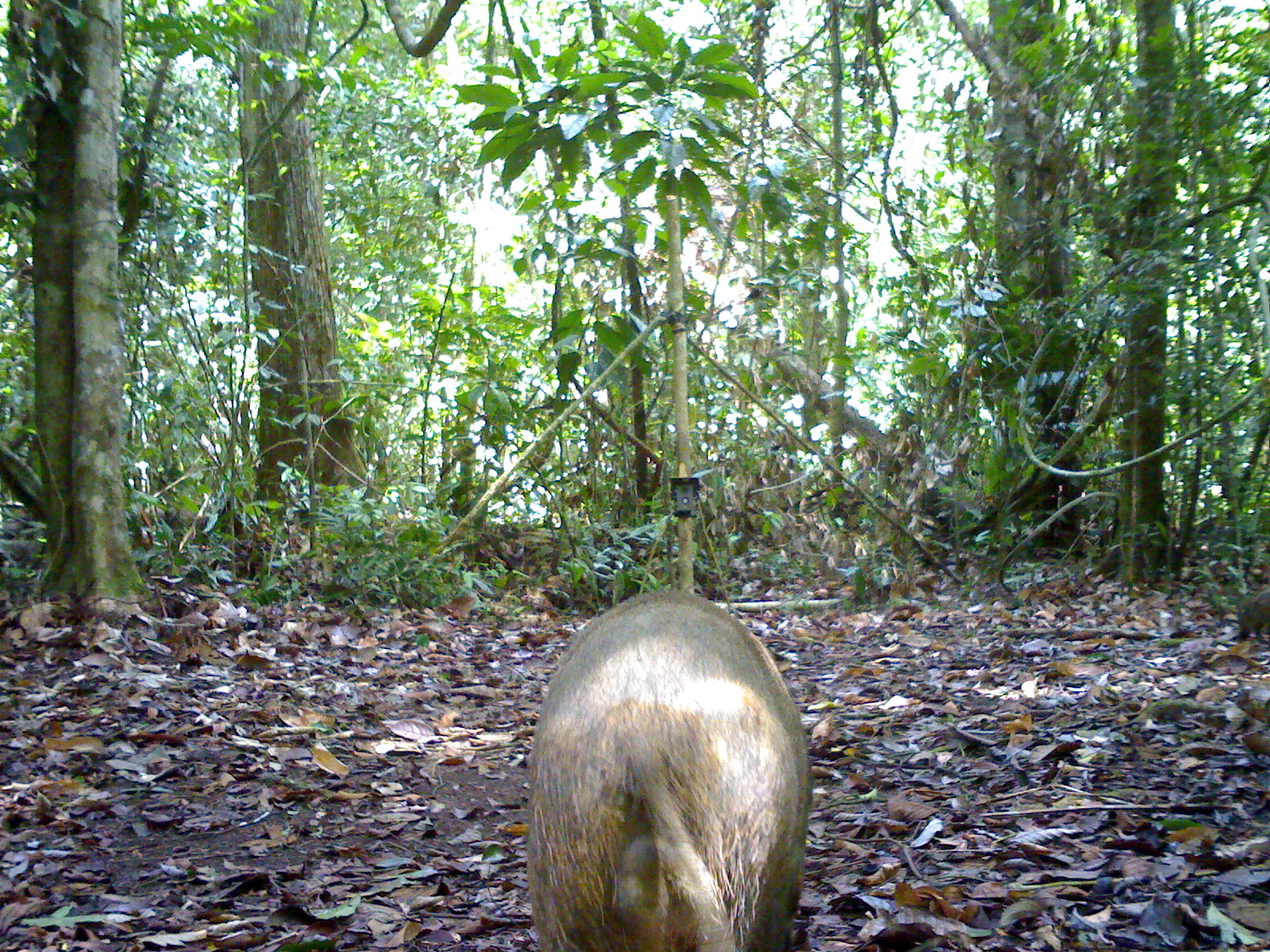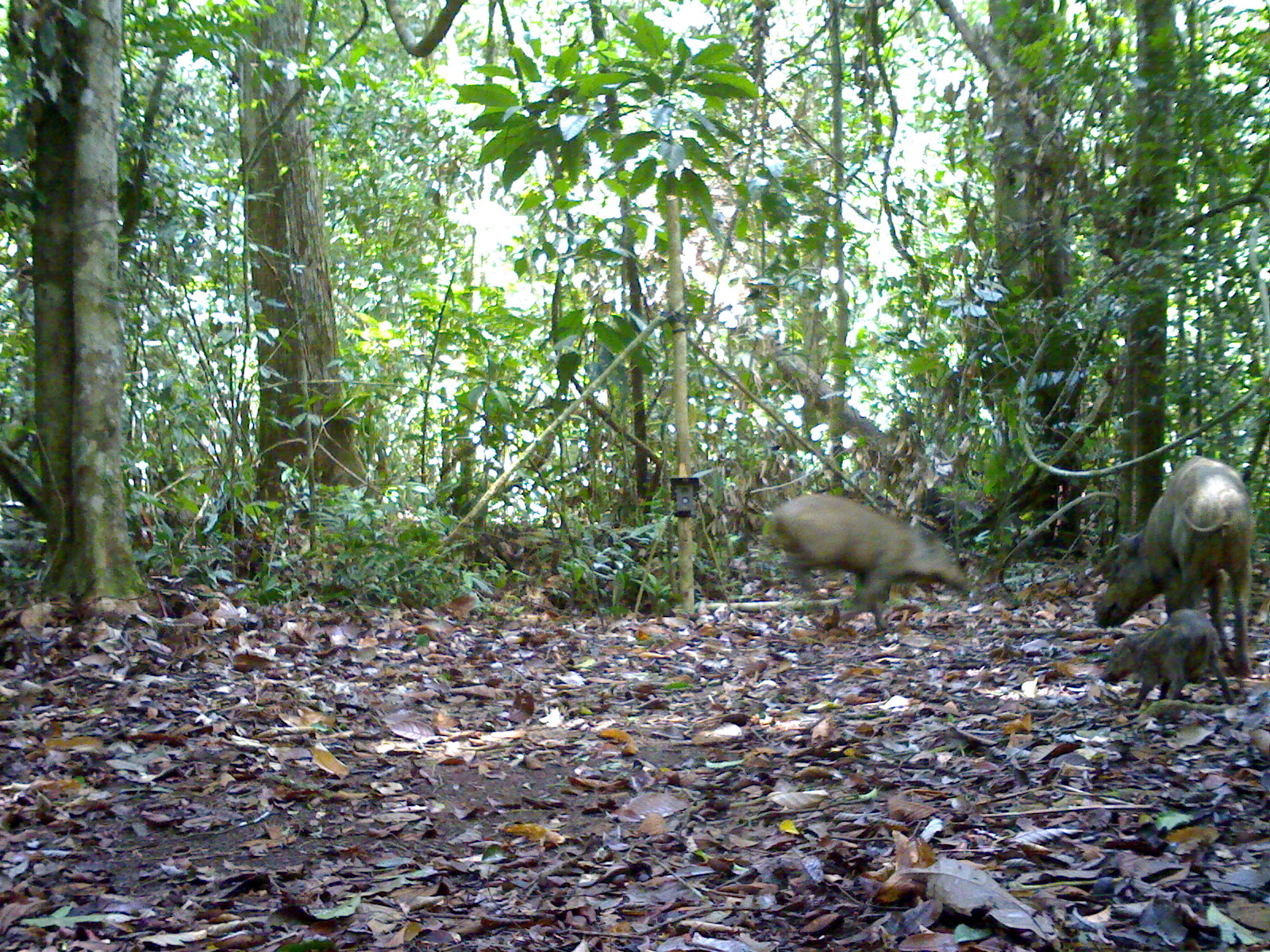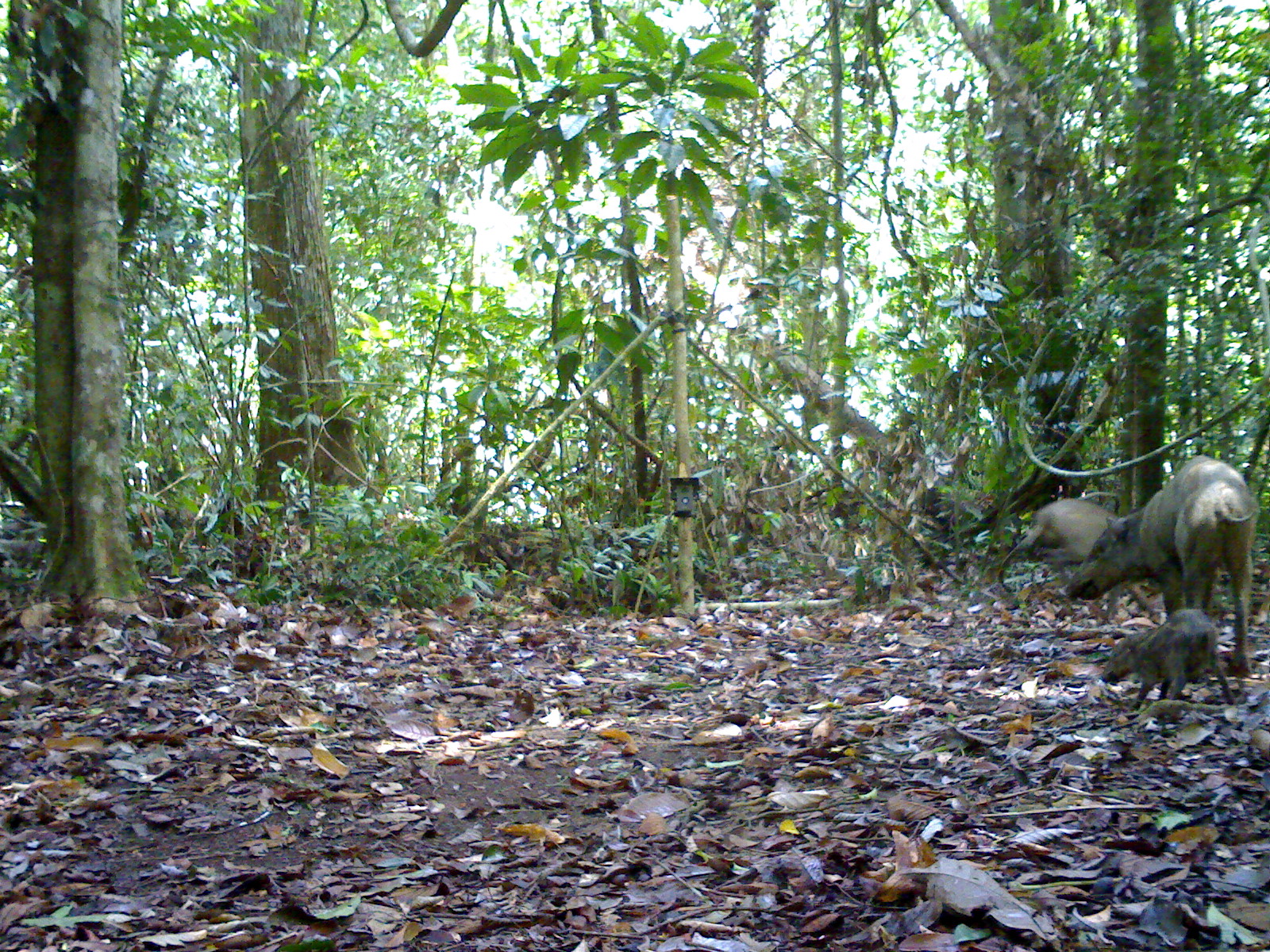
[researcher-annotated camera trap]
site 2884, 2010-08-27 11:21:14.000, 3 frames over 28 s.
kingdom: Animalia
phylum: Chordata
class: Mammalia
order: Artiodactyla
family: Suidae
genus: Sus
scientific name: Sus scrofa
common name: wild boar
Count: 1.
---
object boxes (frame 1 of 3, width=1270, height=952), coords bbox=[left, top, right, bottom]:
sus scrofa: bbox=[524, 589, 813, 948]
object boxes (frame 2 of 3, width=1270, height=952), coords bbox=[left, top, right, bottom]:
sus scrofa: bbox=[1089, 454, 1256, 677]; bbox=[767, 493, 970, 632]; bbox=[1097, 606, 1235, 711]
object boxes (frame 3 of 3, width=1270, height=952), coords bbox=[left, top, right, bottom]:
sus scrofa: bbox=[1059, 454, 1260, 677]; bbox=[998, 496, 1158, 620]; bbox=[1097, 608, 1235, 712]